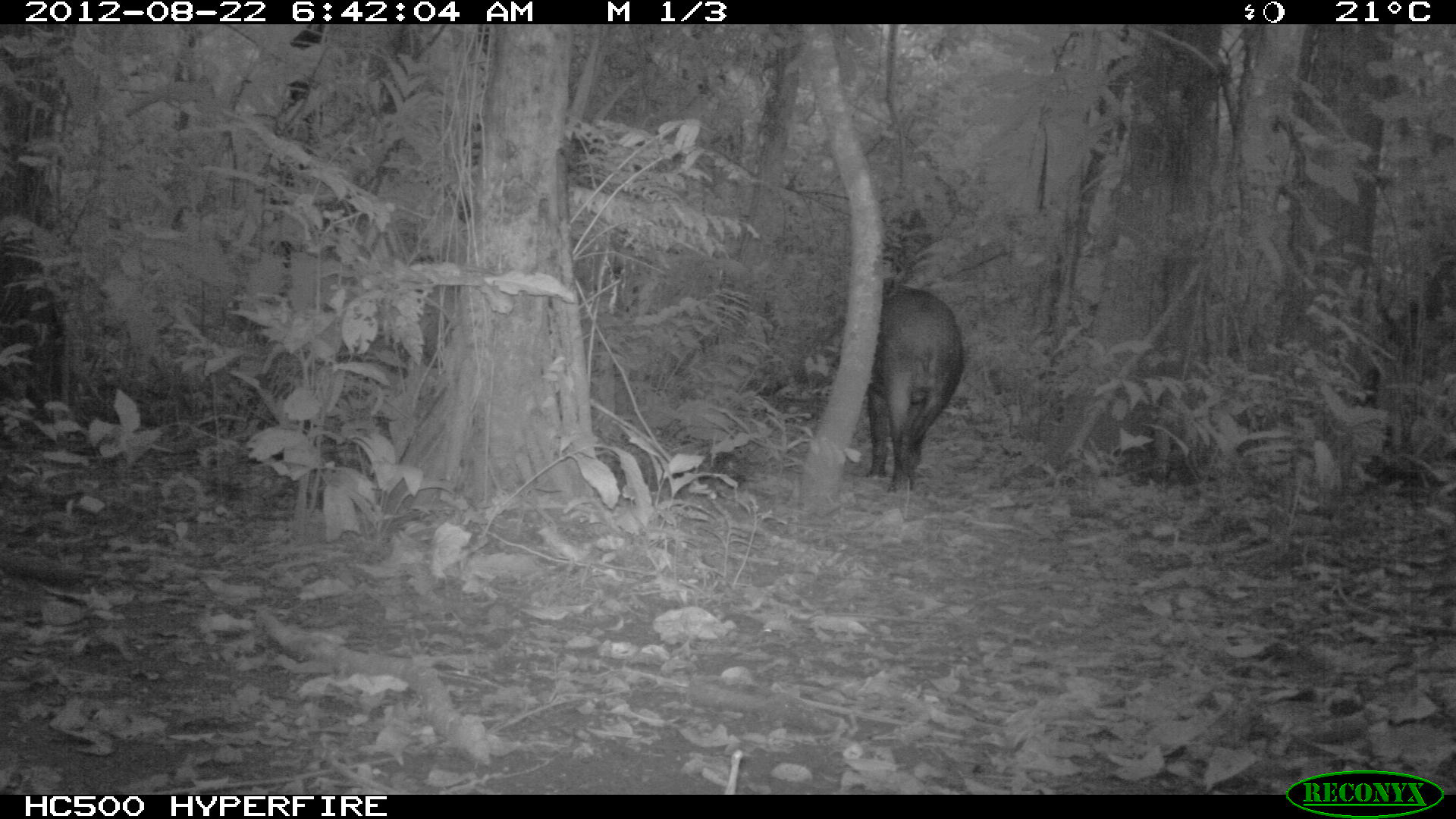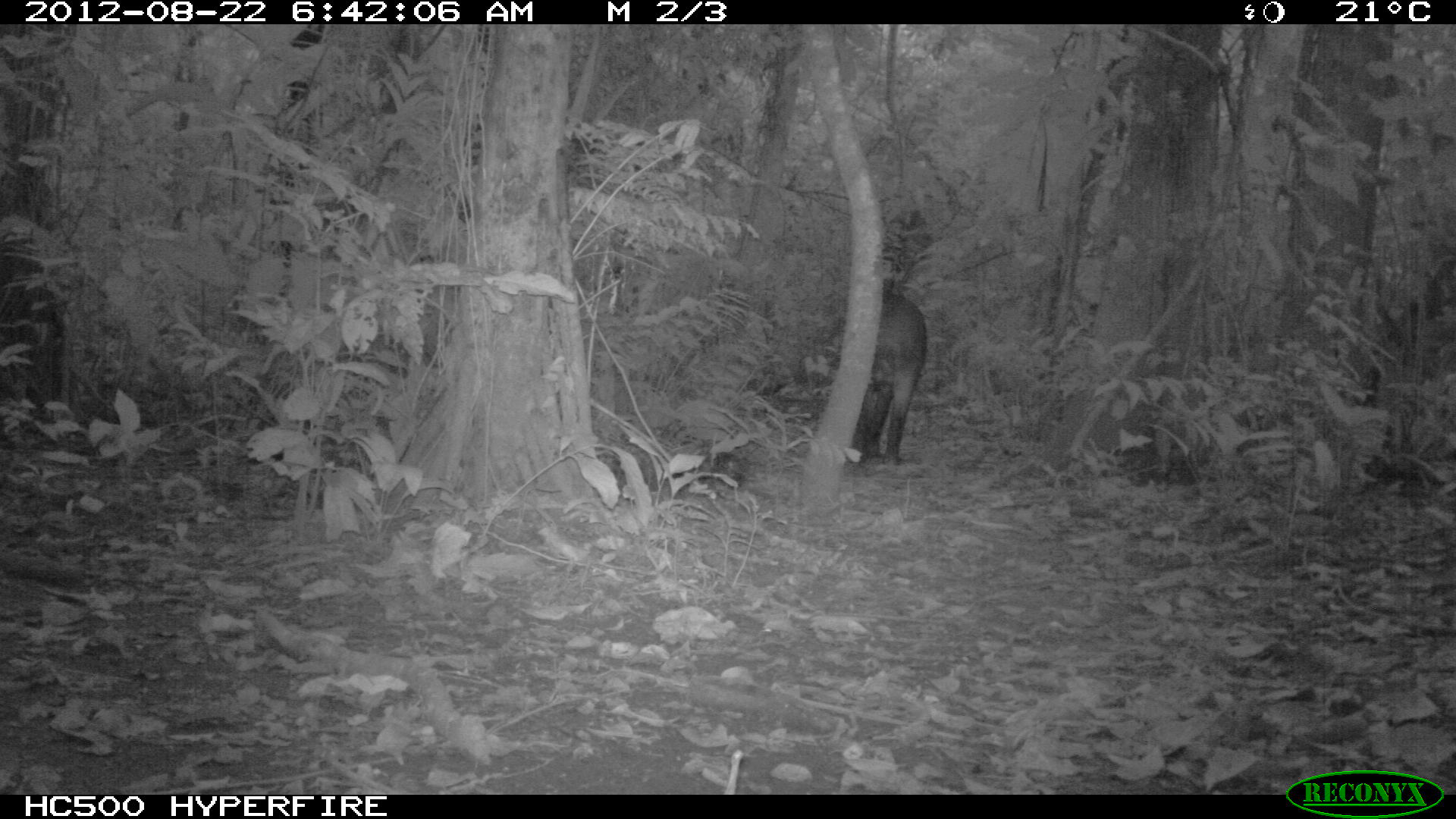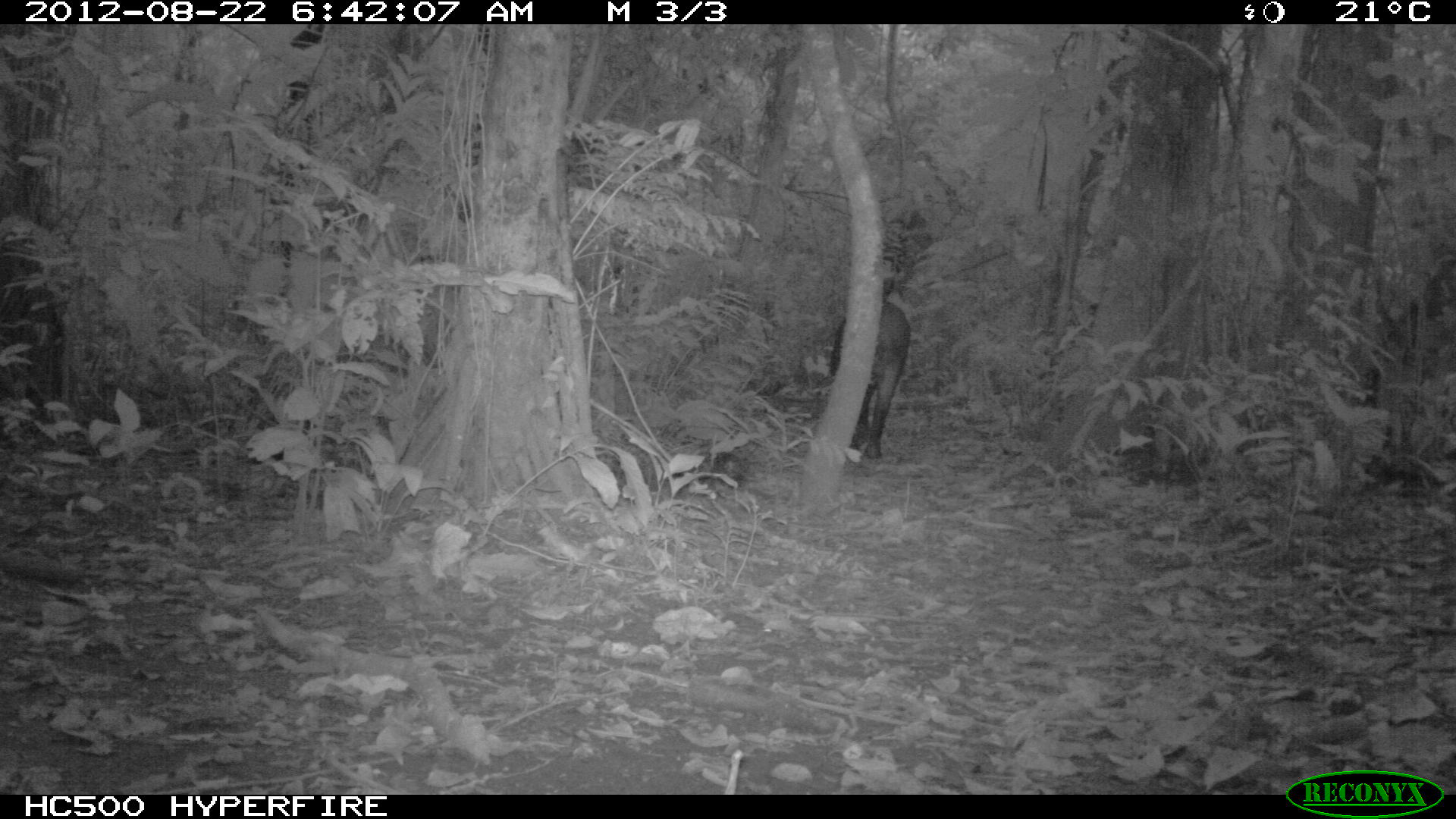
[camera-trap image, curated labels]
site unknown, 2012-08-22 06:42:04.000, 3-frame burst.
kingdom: Animalia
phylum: Chordata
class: Mammalia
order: Perissodactyla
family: Tapiridae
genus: Tapirus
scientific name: Tapirus terrestris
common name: south american tapir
Tapirus terrestris (south american tapir).